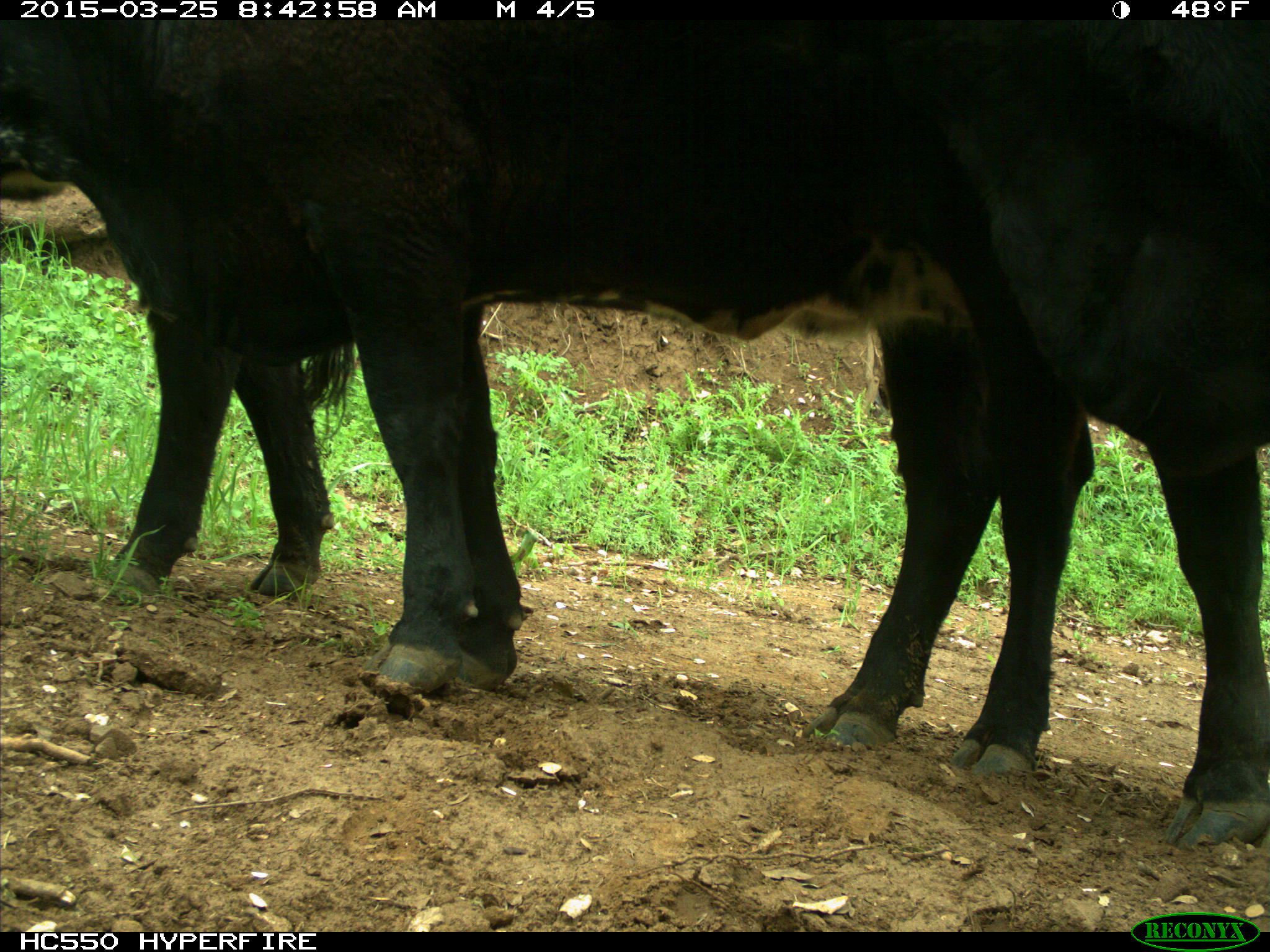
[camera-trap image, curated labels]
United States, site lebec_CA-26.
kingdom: Animalia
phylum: Chordata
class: Mammalia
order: Artiodactyla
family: Bovidae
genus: Bos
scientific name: Bos taurus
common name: domestic cow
Bos taurus (domestic cow).